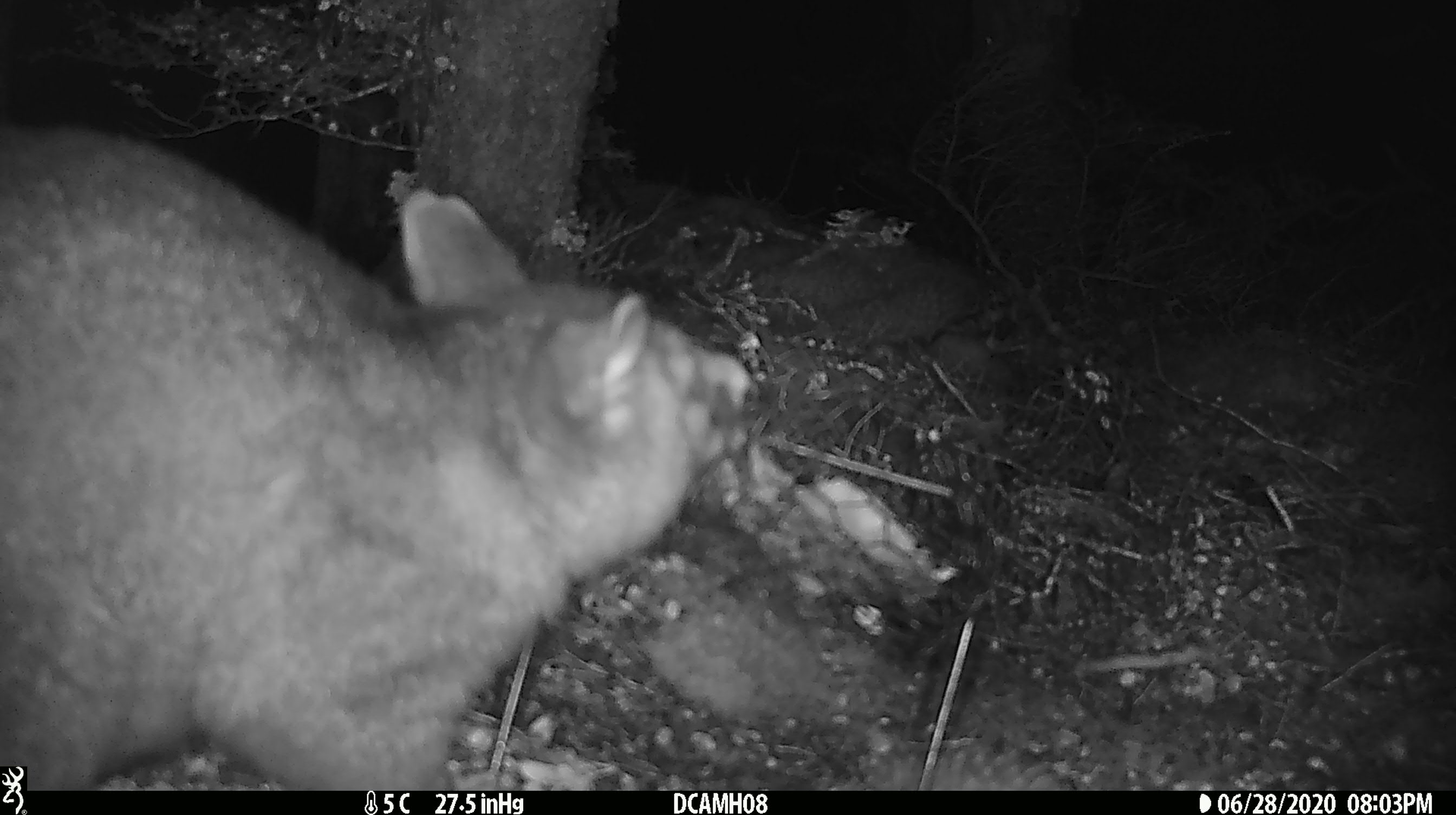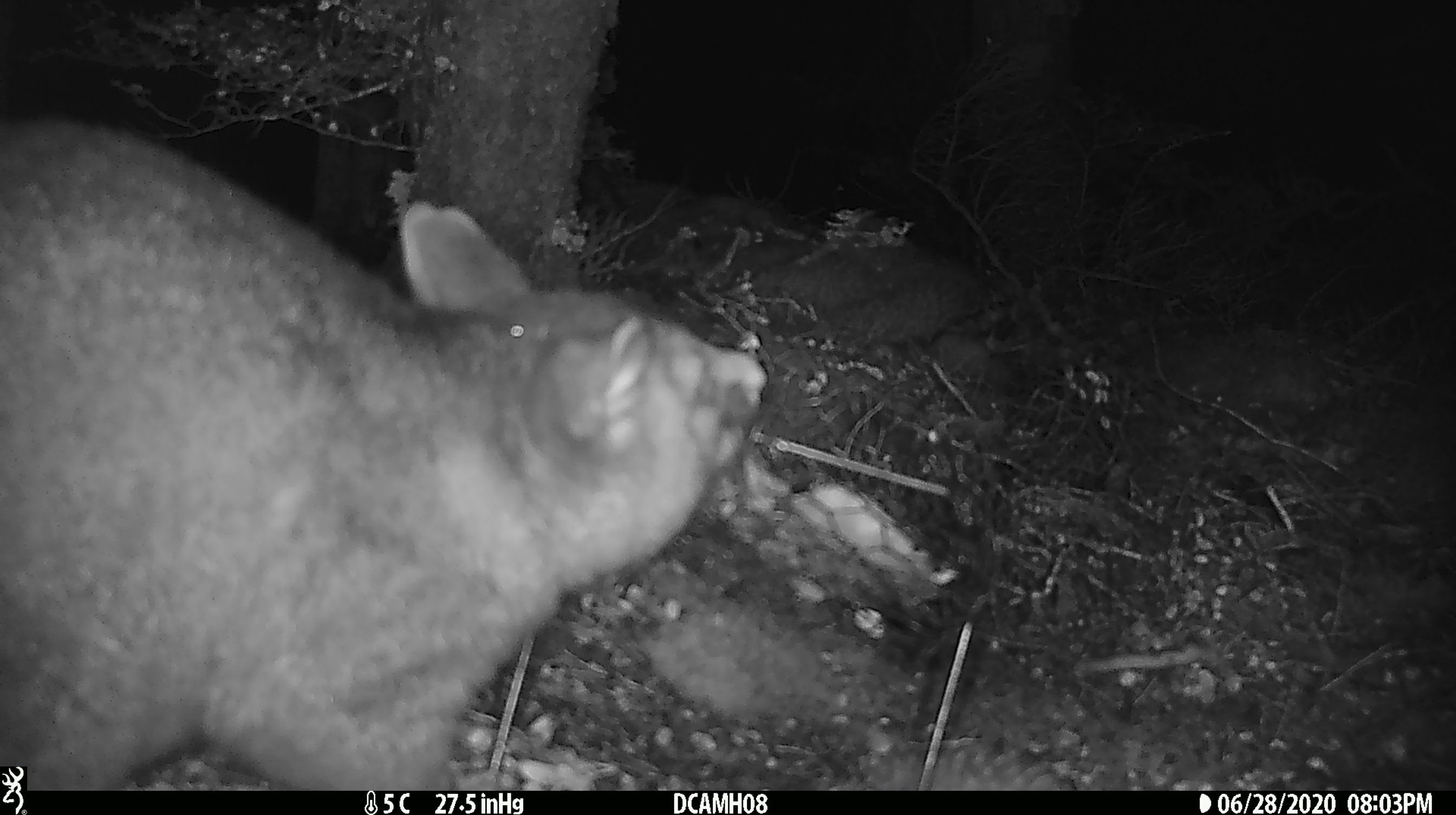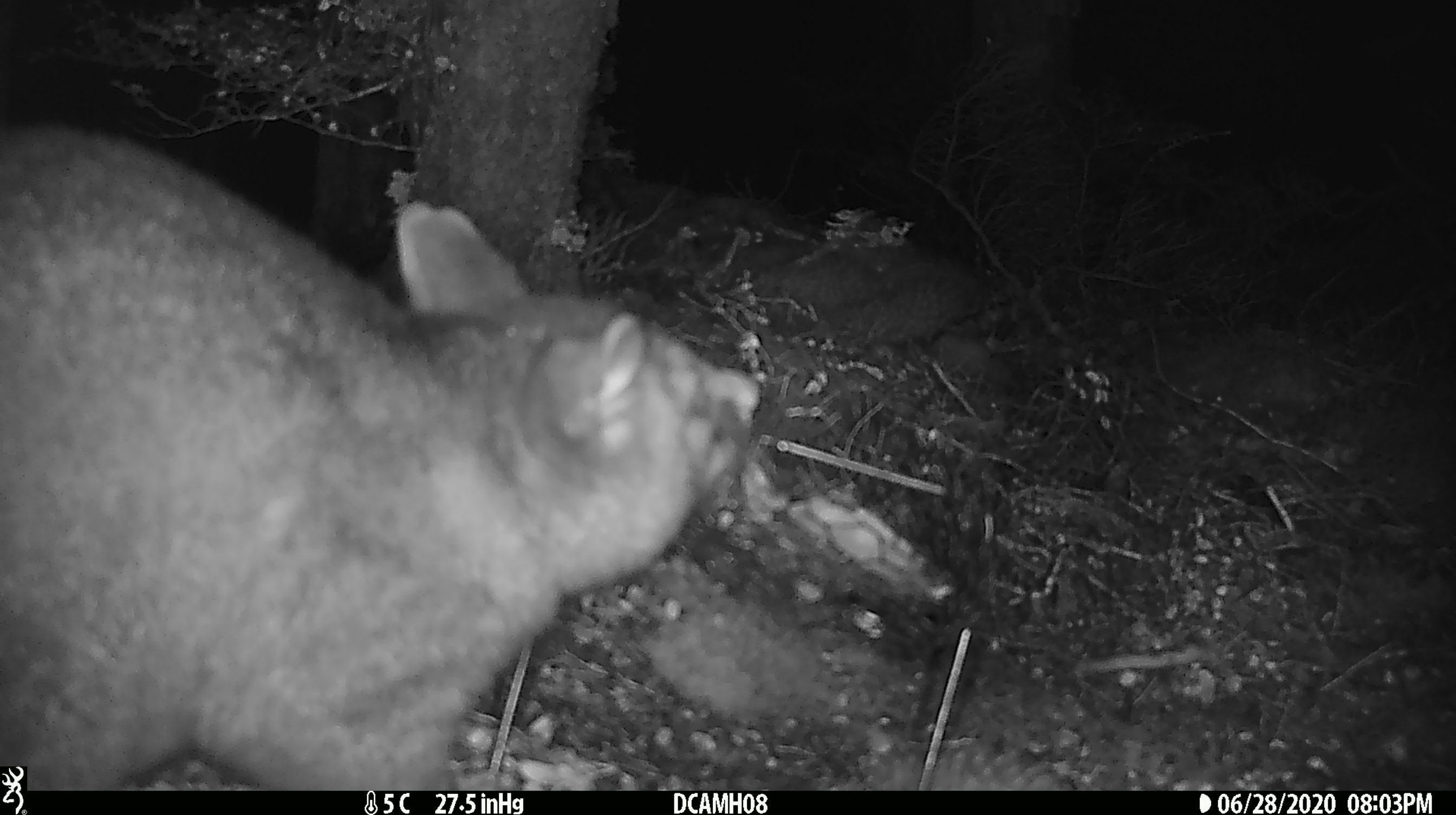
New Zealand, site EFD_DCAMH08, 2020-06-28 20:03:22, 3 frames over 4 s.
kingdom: Animalia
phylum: Chordata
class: Mammalia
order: Diprotodontia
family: Phalangeridae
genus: Trichosurus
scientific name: Trichosurus vulpecula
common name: common brushtail possum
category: possum